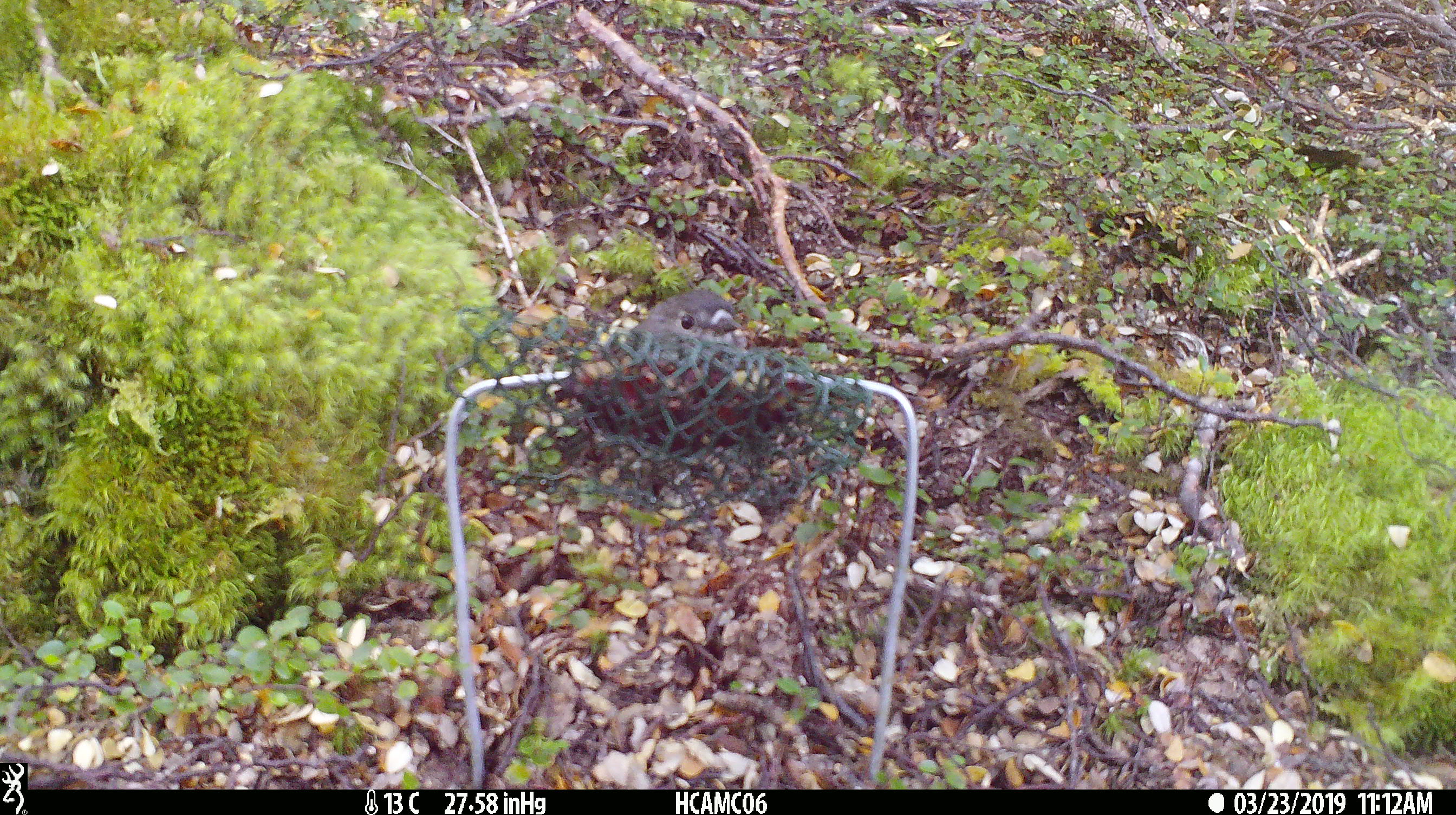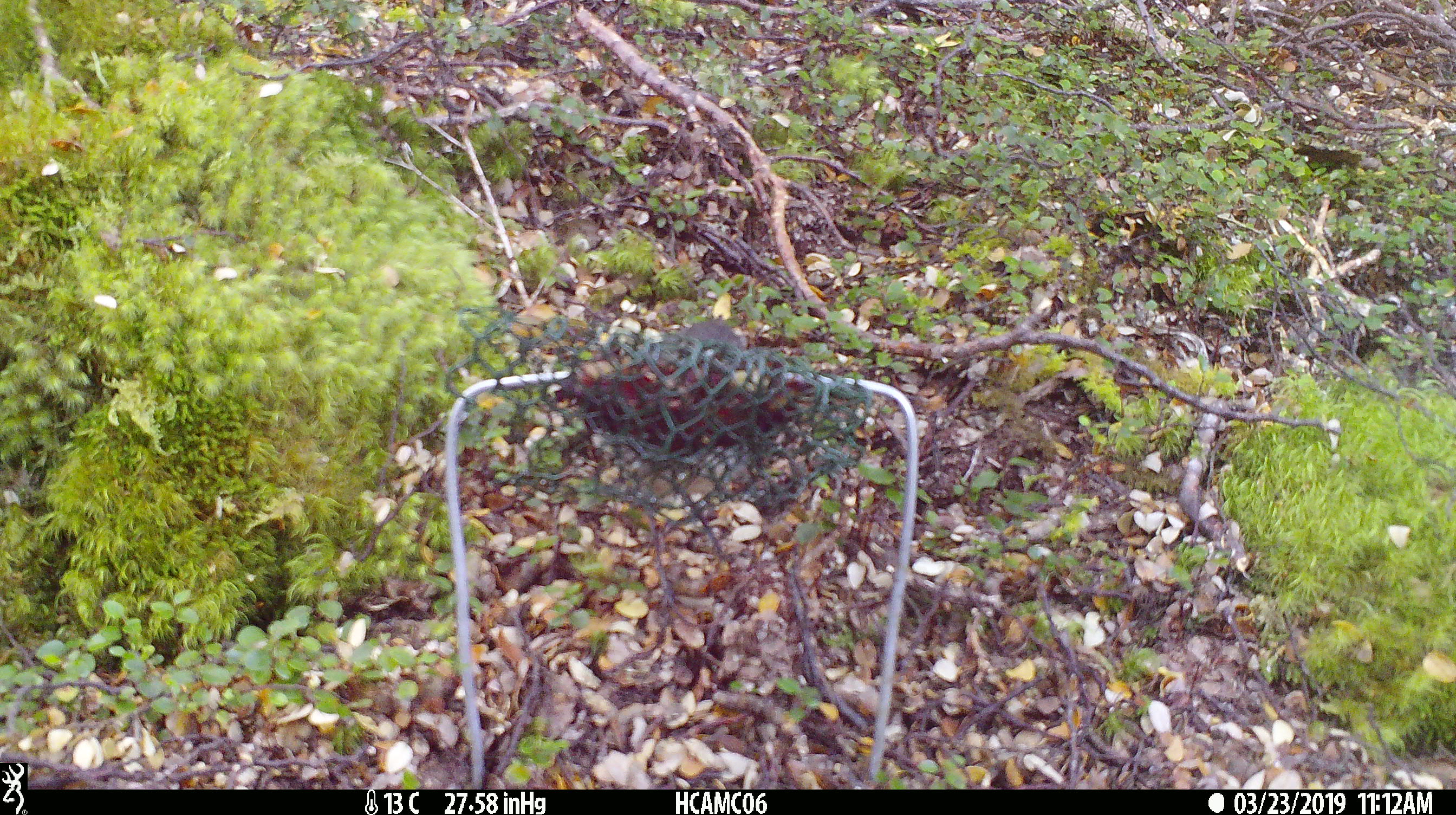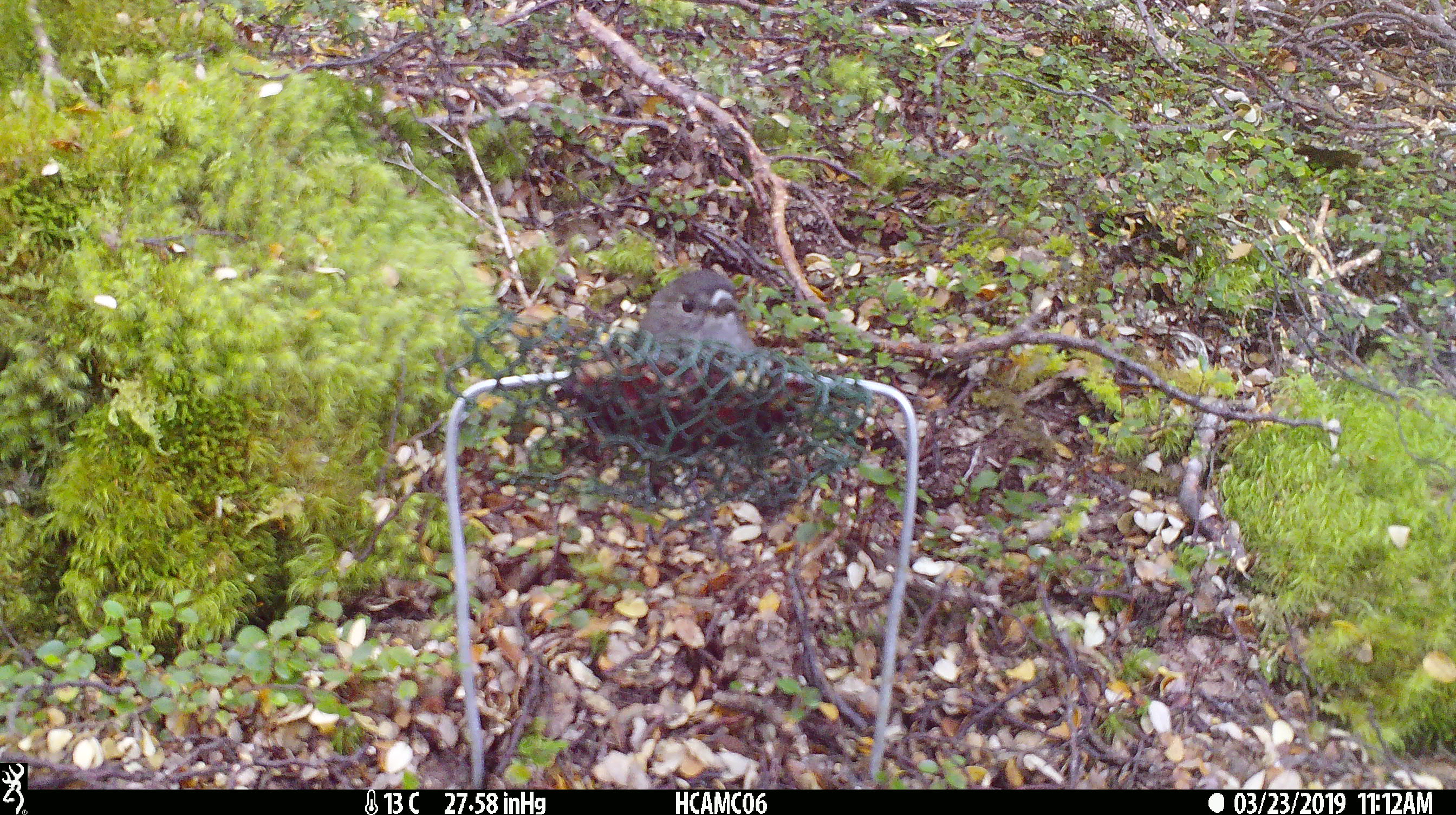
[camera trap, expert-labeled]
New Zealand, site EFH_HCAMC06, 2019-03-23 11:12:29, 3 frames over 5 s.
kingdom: Animalia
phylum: Chordata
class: Aves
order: Passeriformes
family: Petroicidae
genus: Petroica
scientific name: Petroica australis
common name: new zealand robin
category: robin